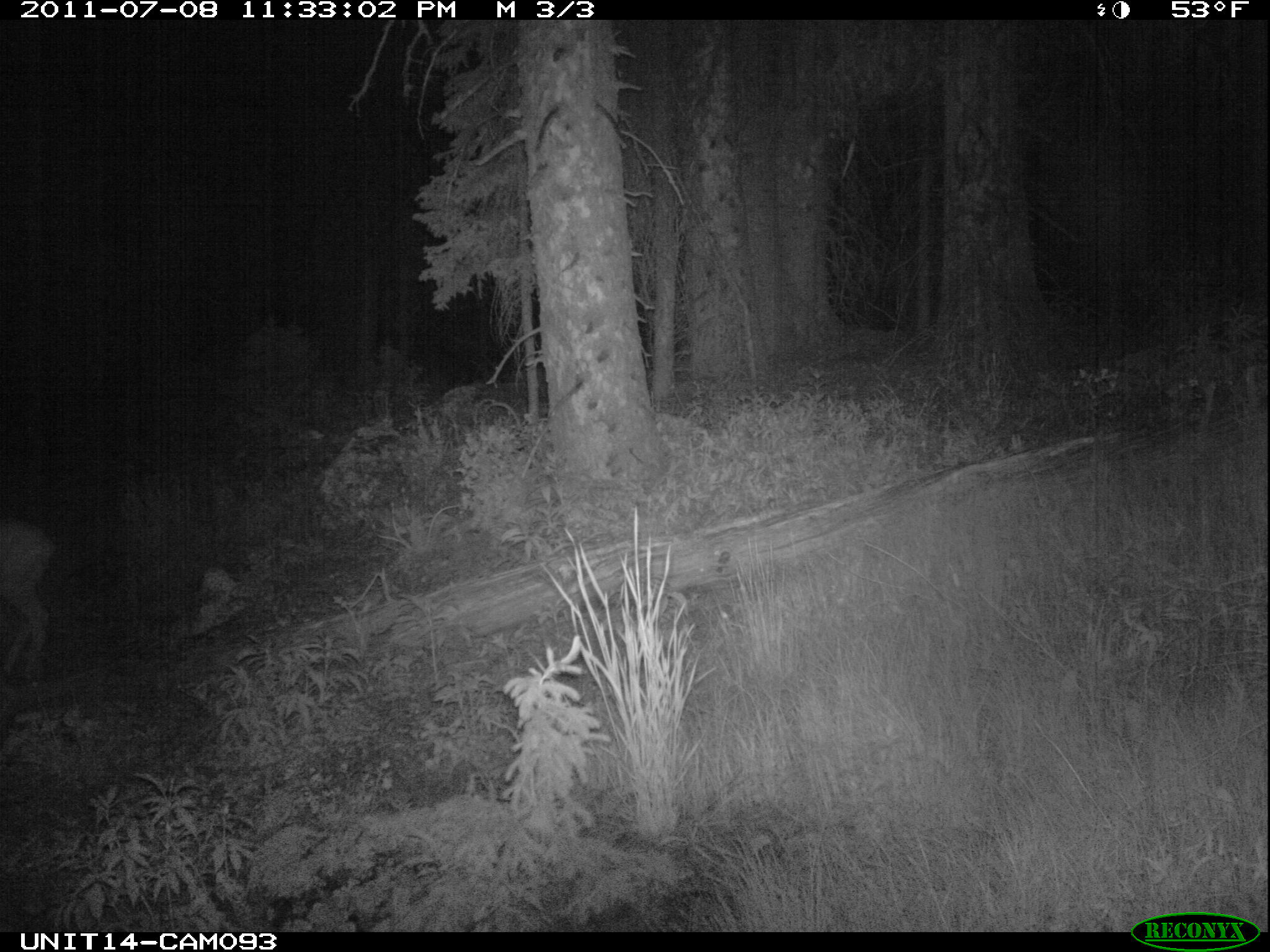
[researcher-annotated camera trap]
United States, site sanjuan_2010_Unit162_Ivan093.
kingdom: Animalia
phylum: Chordata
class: Mammalia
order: Artiodactyla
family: Cervidae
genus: Odocoileus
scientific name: Odocoileus hemionus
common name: mule deer